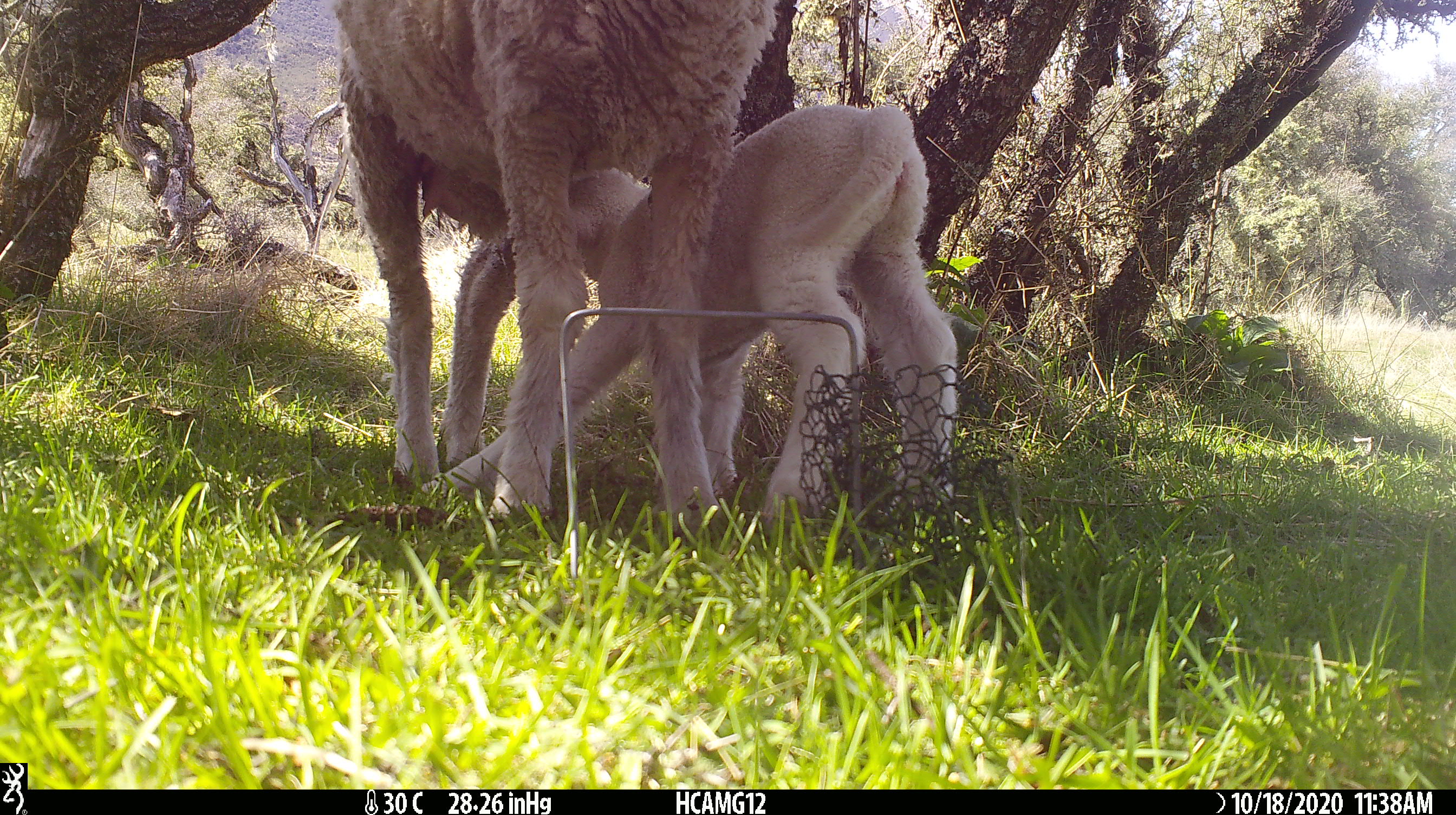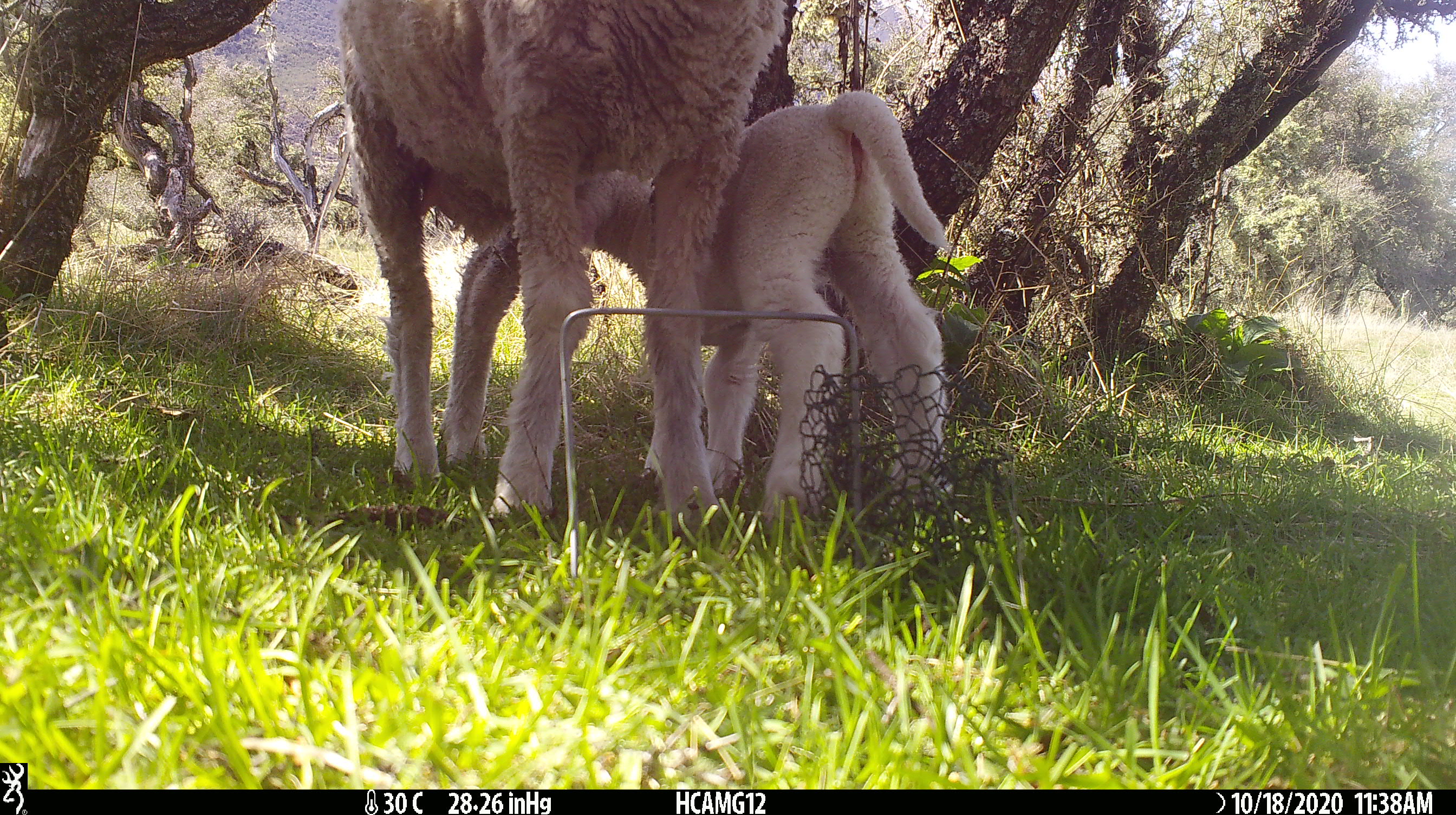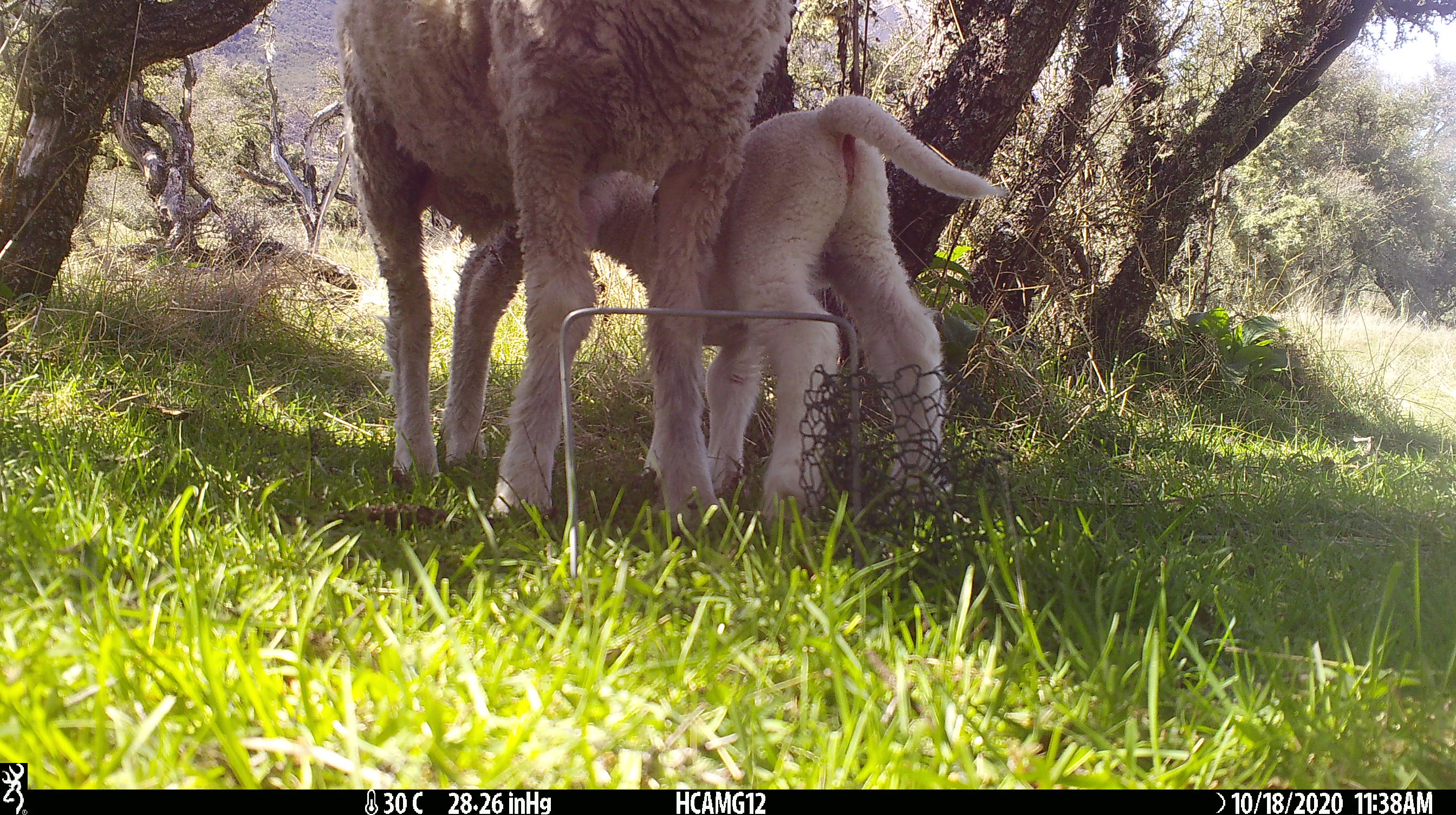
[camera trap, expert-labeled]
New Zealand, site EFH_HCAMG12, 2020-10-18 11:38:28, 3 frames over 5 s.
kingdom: Animalia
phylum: Chordata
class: Mammalia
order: Artiodactyla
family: Bovidae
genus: Ovis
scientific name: Ovis aries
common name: domestic sheep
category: sheep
Sheep (domestic sheep) (Ovis aries).